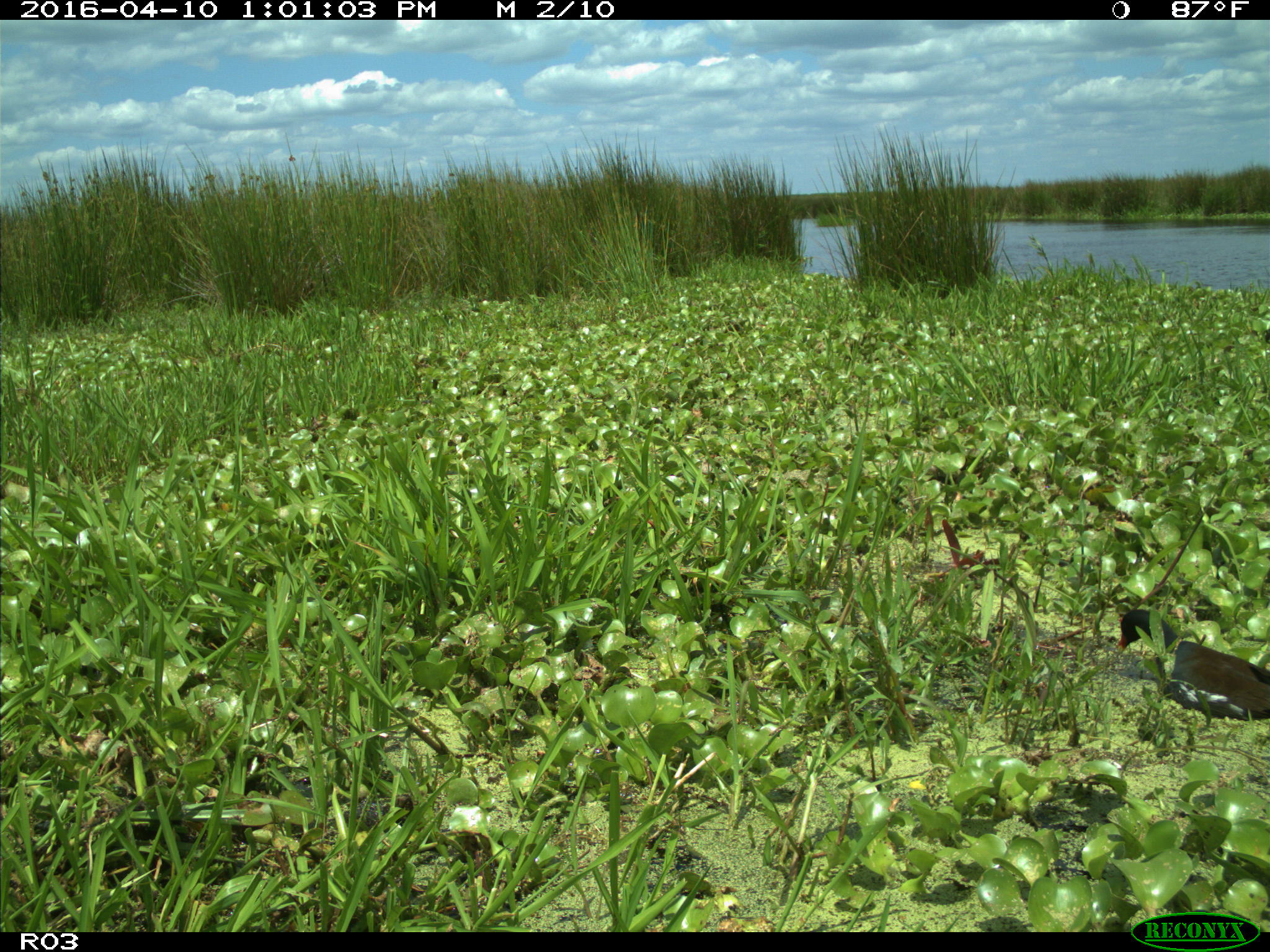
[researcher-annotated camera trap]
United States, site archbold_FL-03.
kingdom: Animalia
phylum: Chordata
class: Aves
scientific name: Aves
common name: birds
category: unidentified bird